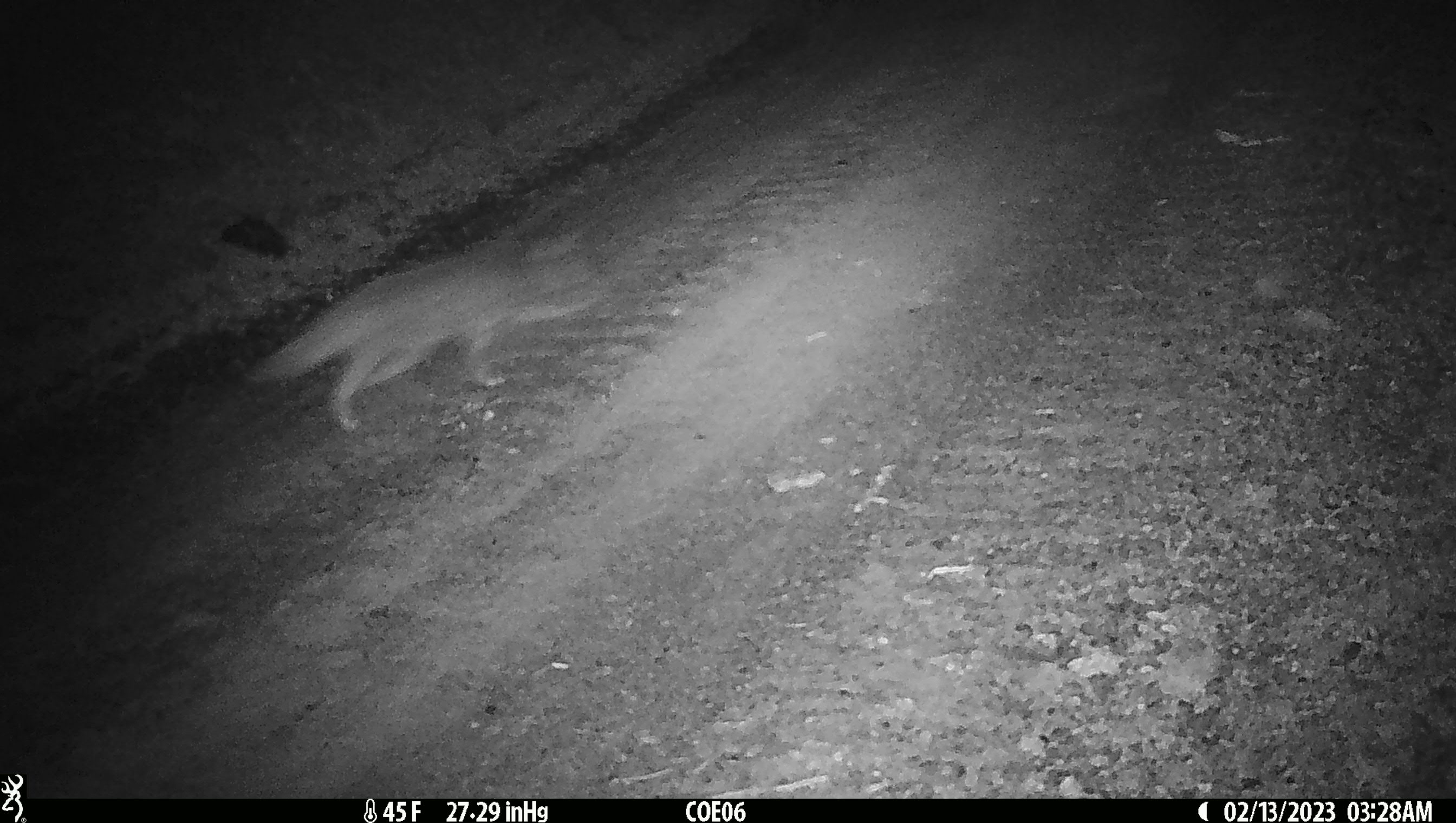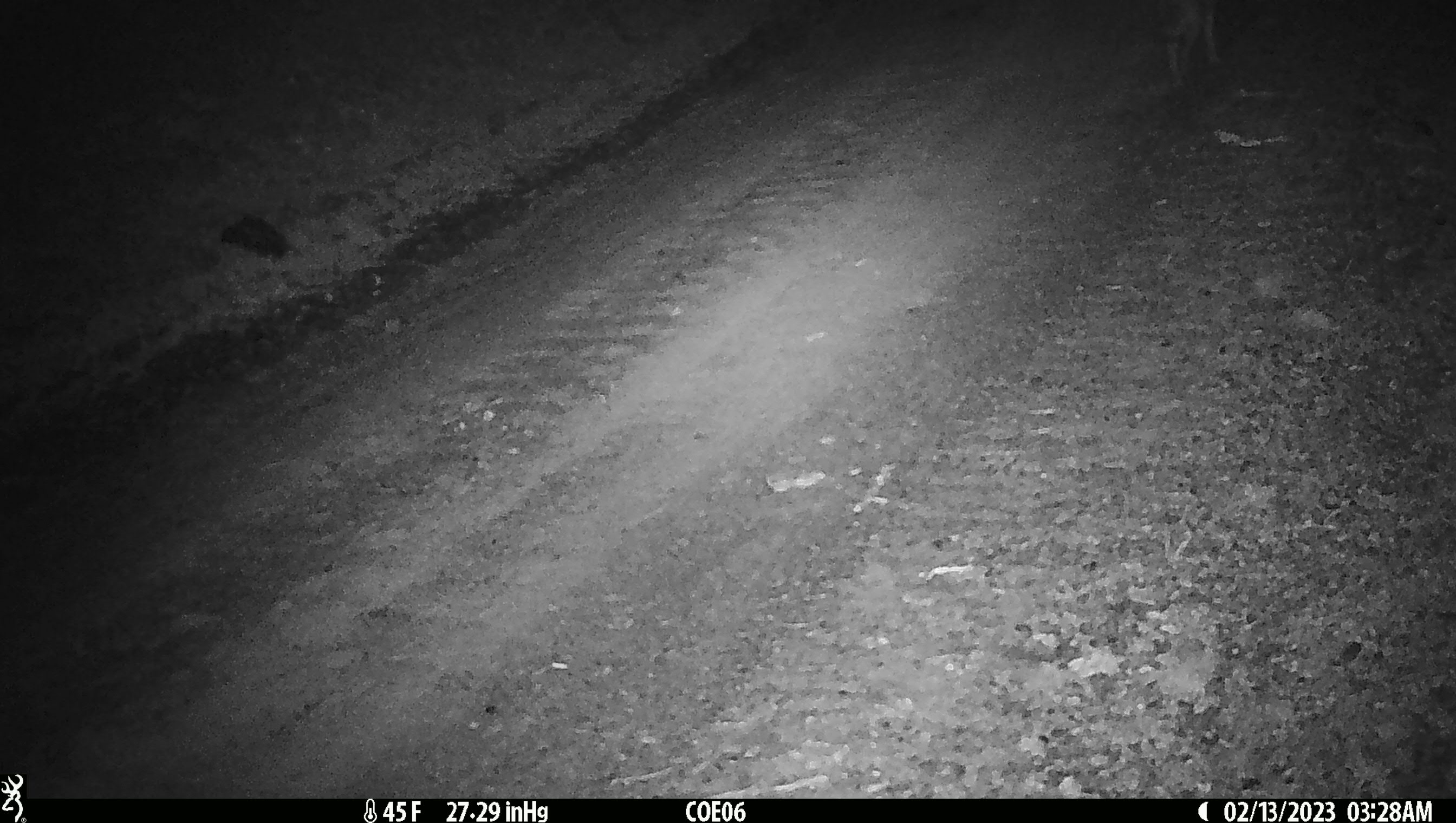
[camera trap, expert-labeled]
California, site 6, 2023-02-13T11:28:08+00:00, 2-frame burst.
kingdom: Animalia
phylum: Chordata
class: Mammalia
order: Carnivora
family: Canidae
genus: Urocyon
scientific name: Urocyon cinereoargenteus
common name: gray fox